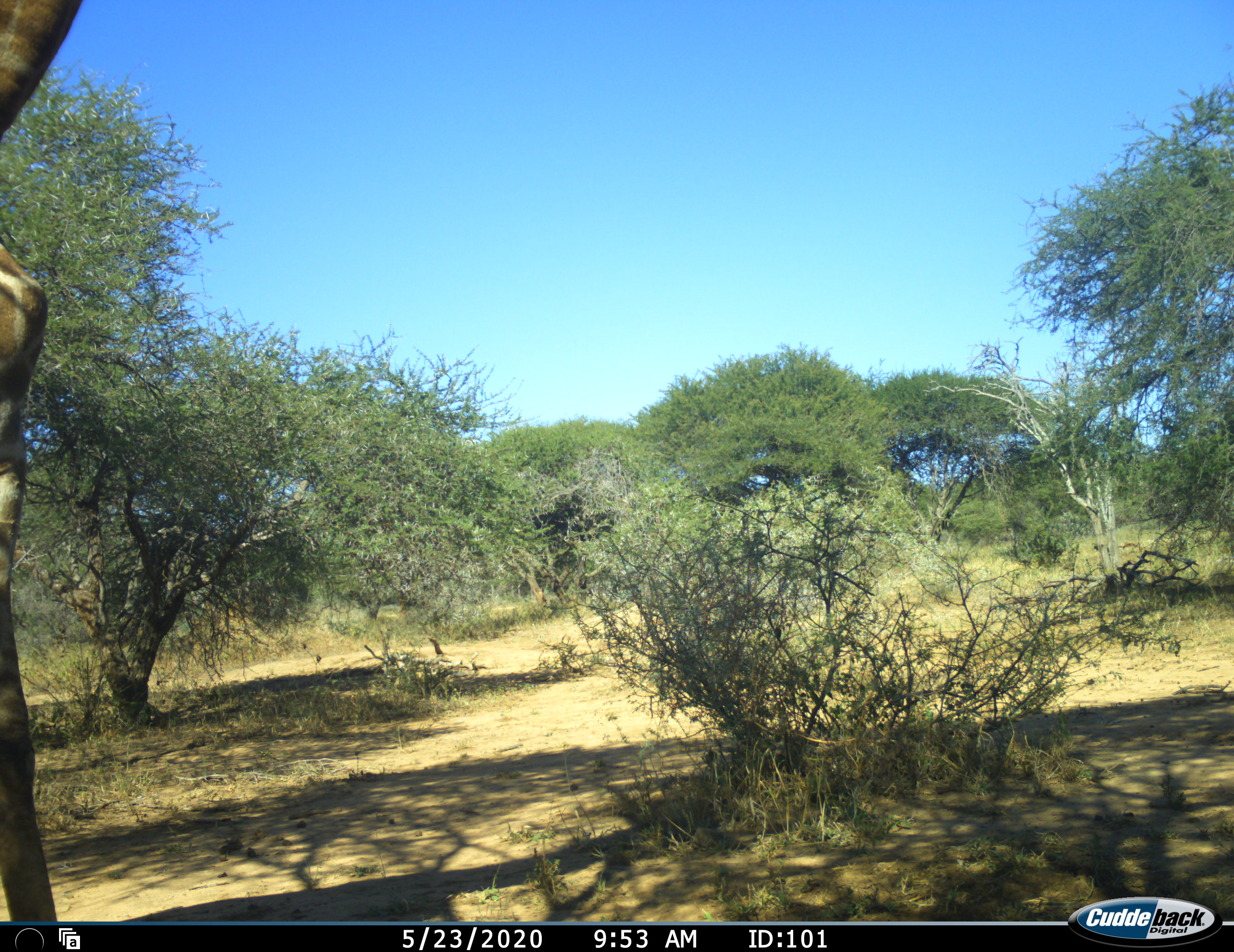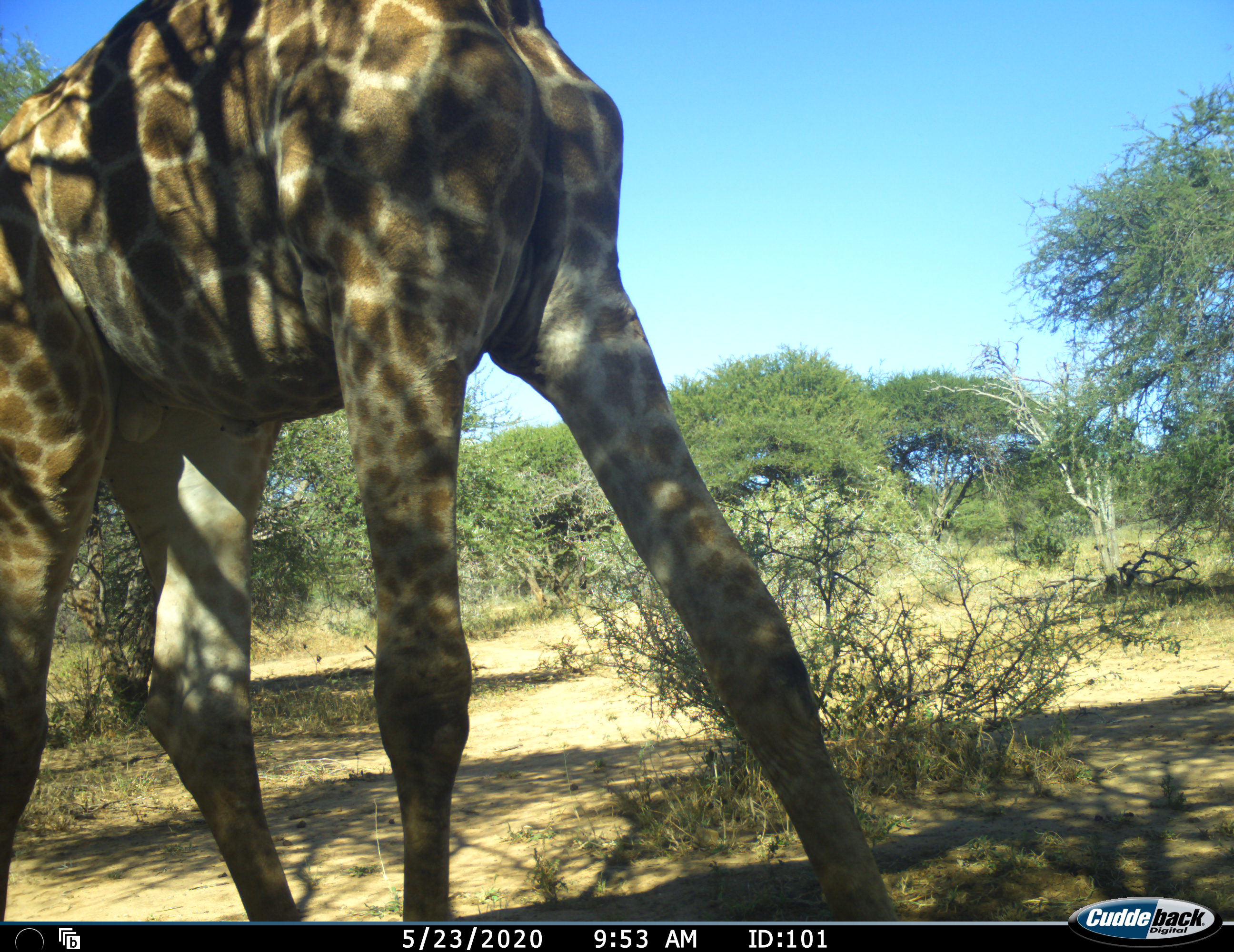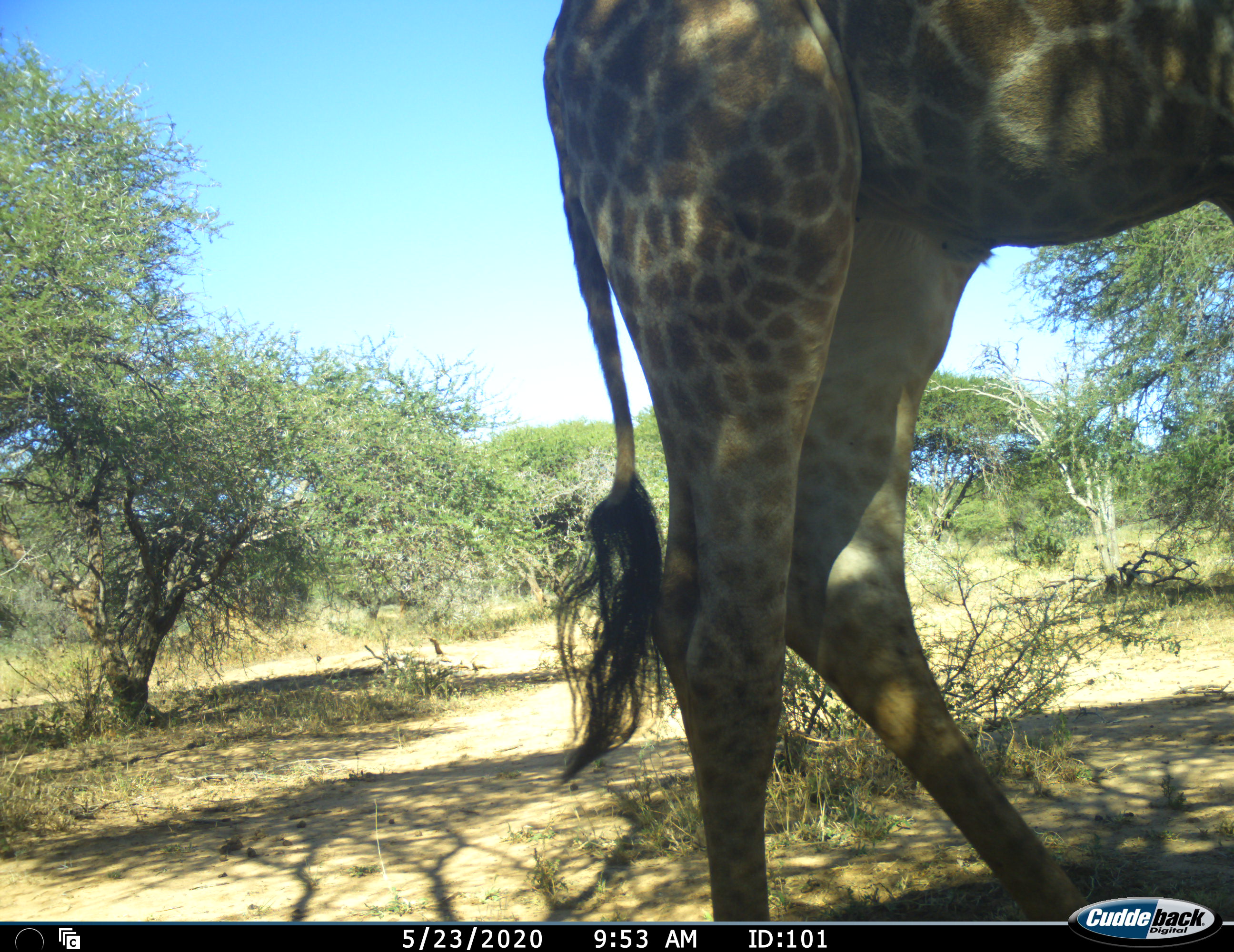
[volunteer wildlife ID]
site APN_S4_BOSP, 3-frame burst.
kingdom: Animalia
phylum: Chordata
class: Mammalia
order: Artiodactyla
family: Giraffidae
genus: Giraffa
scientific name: Giraffa camelopardalis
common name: giraffe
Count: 1.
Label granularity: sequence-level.